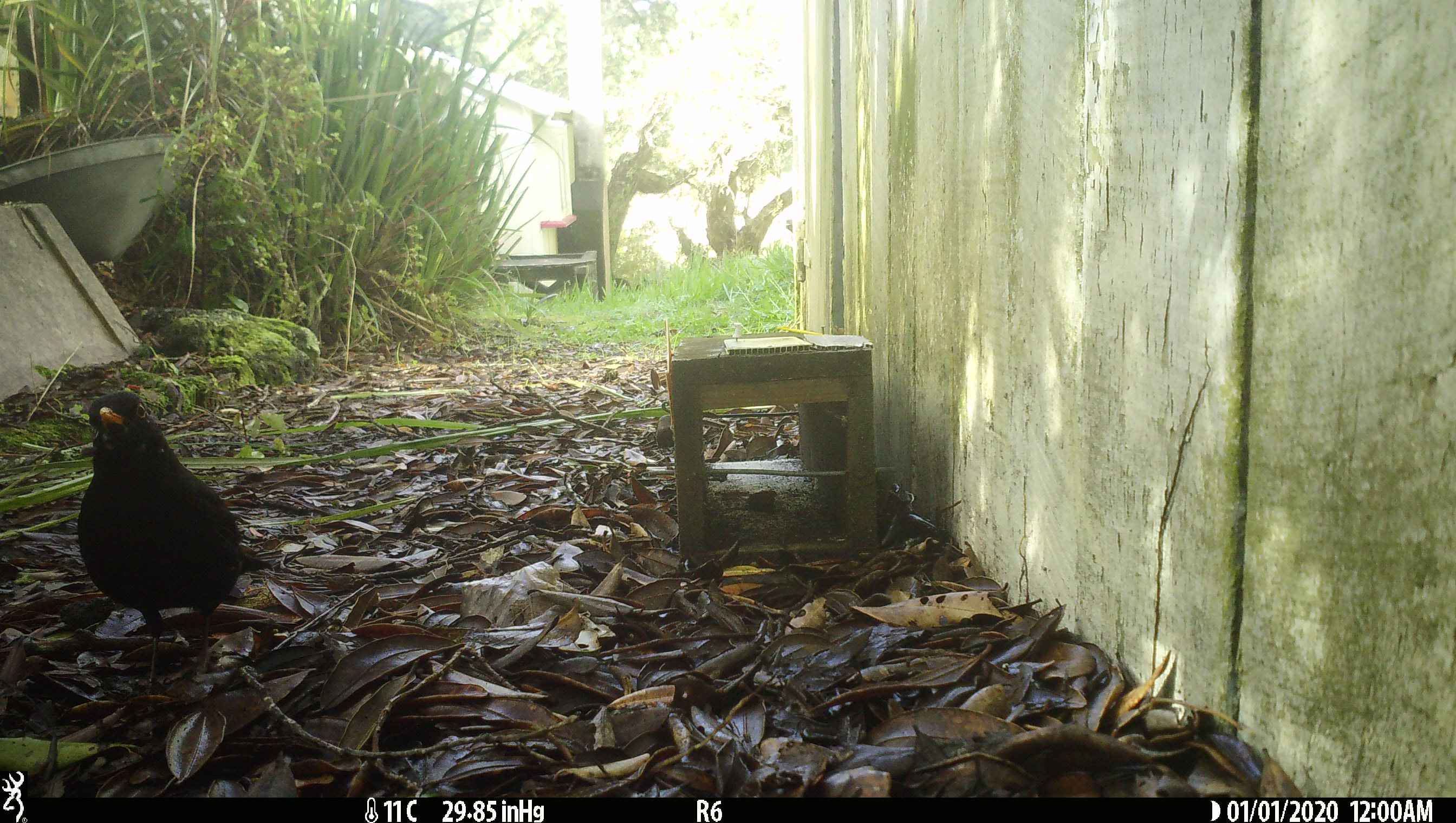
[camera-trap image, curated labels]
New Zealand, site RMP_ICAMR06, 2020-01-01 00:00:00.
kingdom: Animalia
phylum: Chordata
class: Aves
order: Passeriformes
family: Turdidae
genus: Turdus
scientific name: Turdus merula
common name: eurasian blackbird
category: blackbird